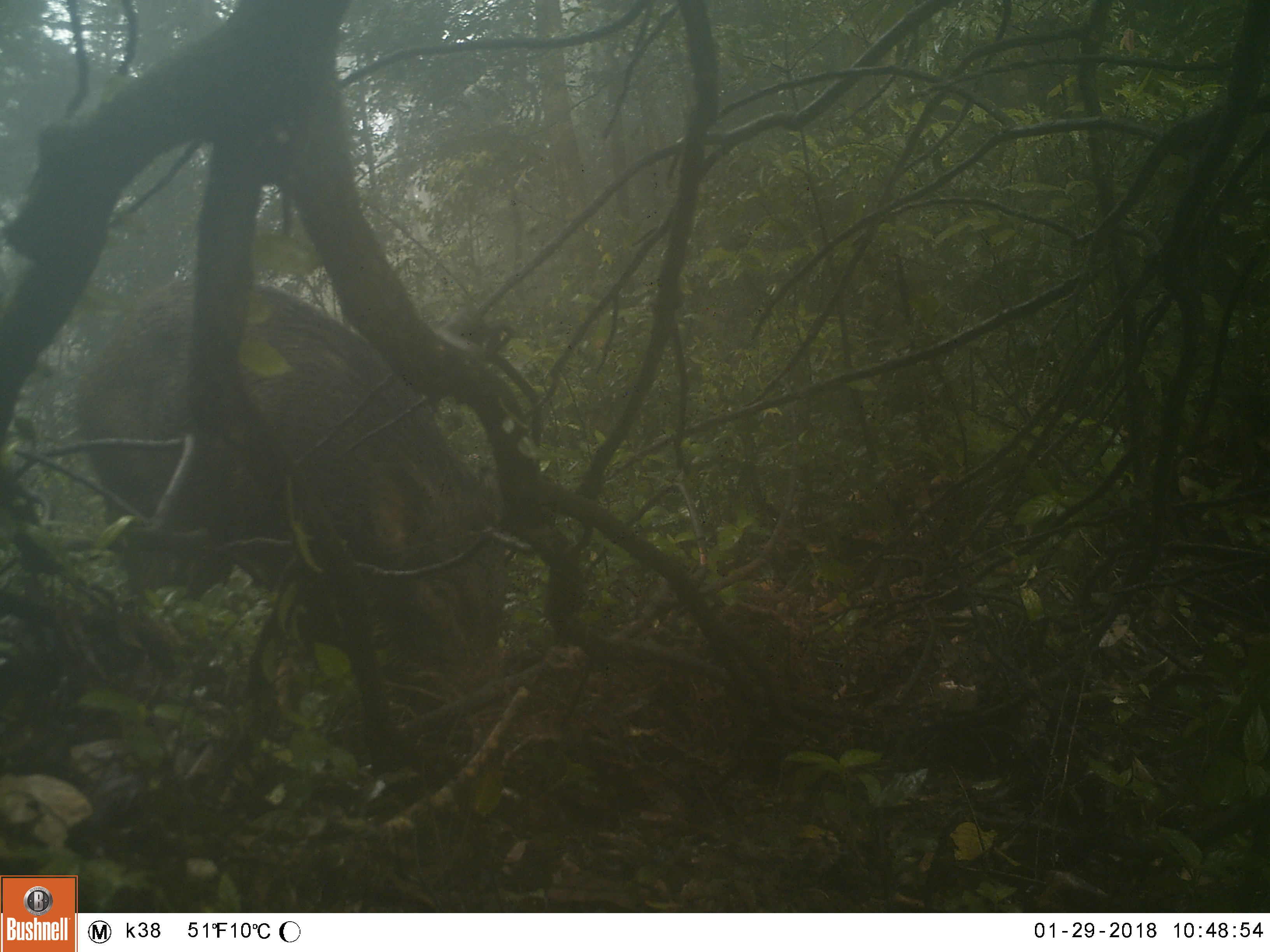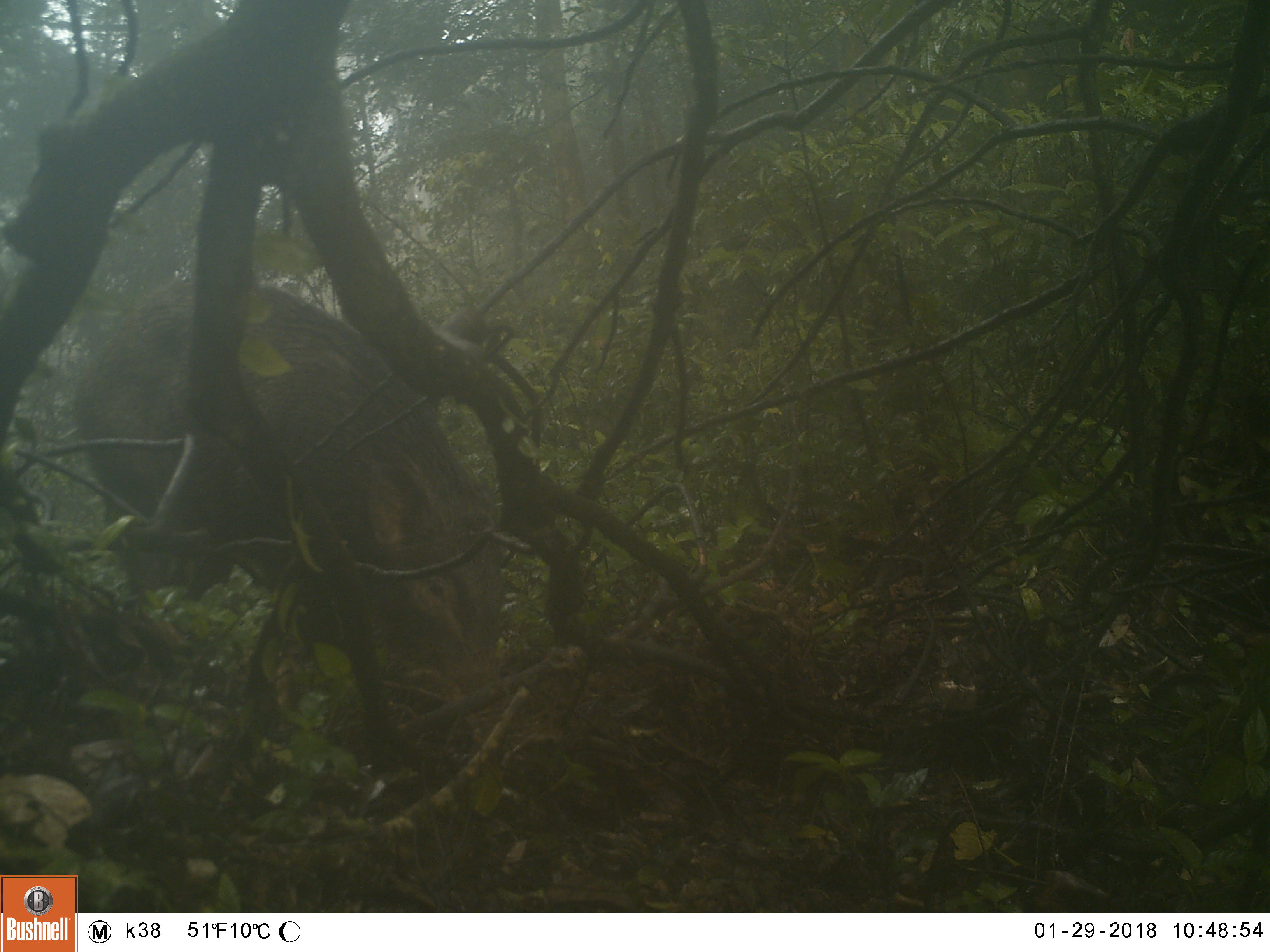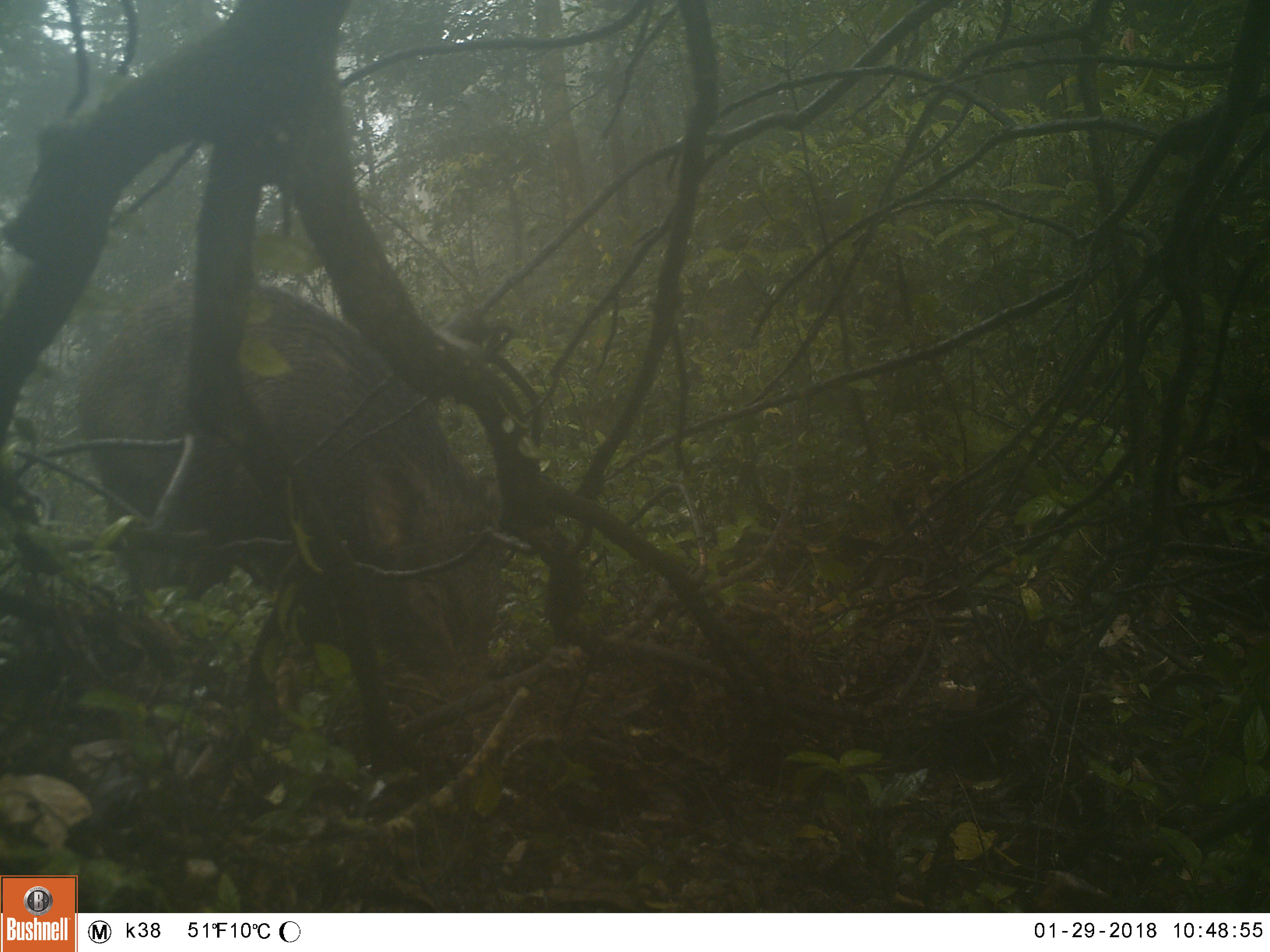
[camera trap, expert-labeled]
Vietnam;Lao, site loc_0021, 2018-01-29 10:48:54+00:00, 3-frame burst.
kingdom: Animalia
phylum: Chordata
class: Mammalia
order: Artiodactyla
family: Suidae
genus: Sus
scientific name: Sus scrofa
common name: eurasian wild pig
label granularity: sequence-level